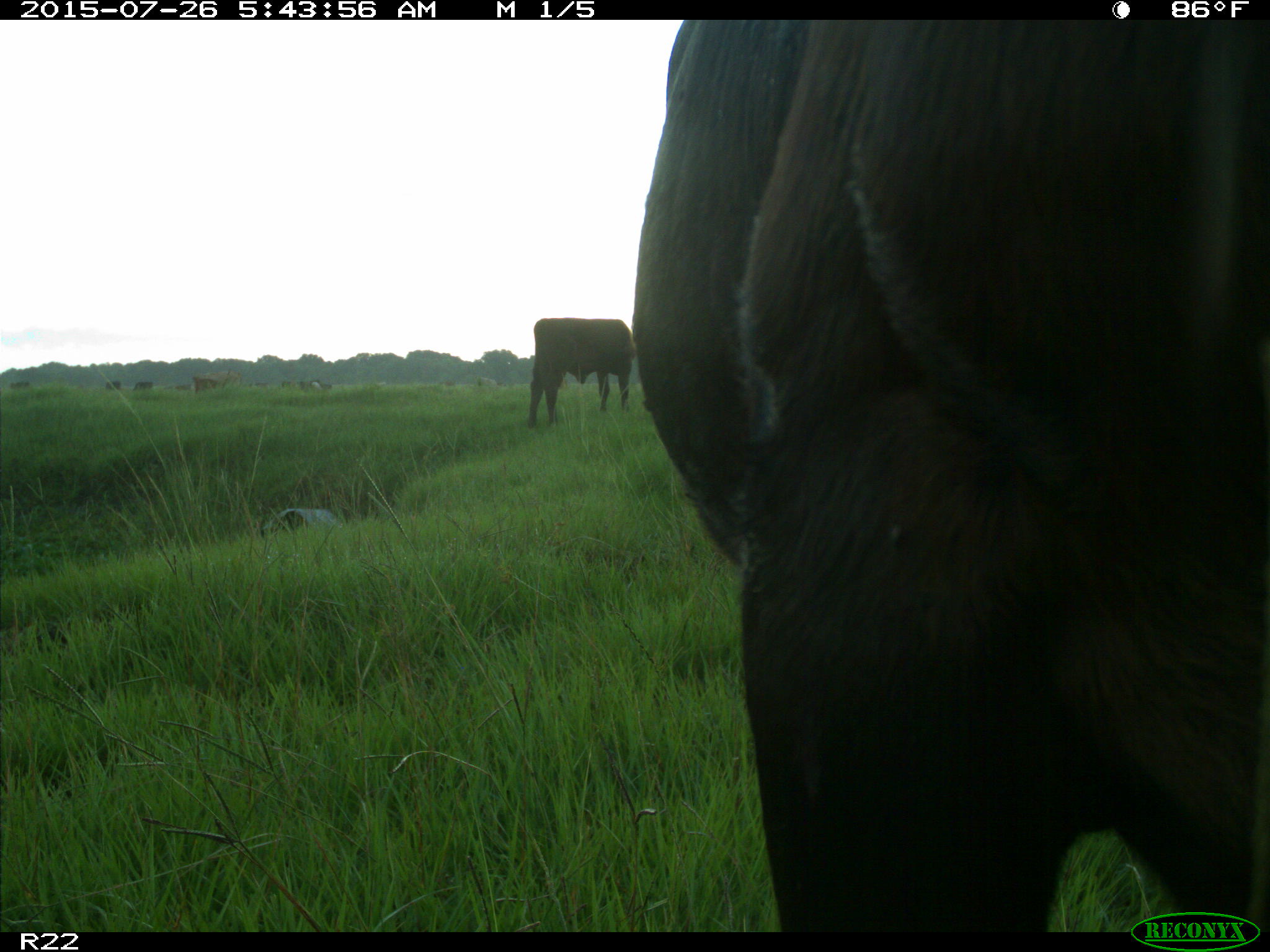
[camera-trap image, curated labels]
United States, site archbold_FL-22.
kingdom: Animalia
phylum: Chordata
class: Mammalia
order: Artiodactyla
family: Bovidae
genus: Bos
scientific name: Bos taurus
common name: domestic cow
Bos taurus (domestic cow).